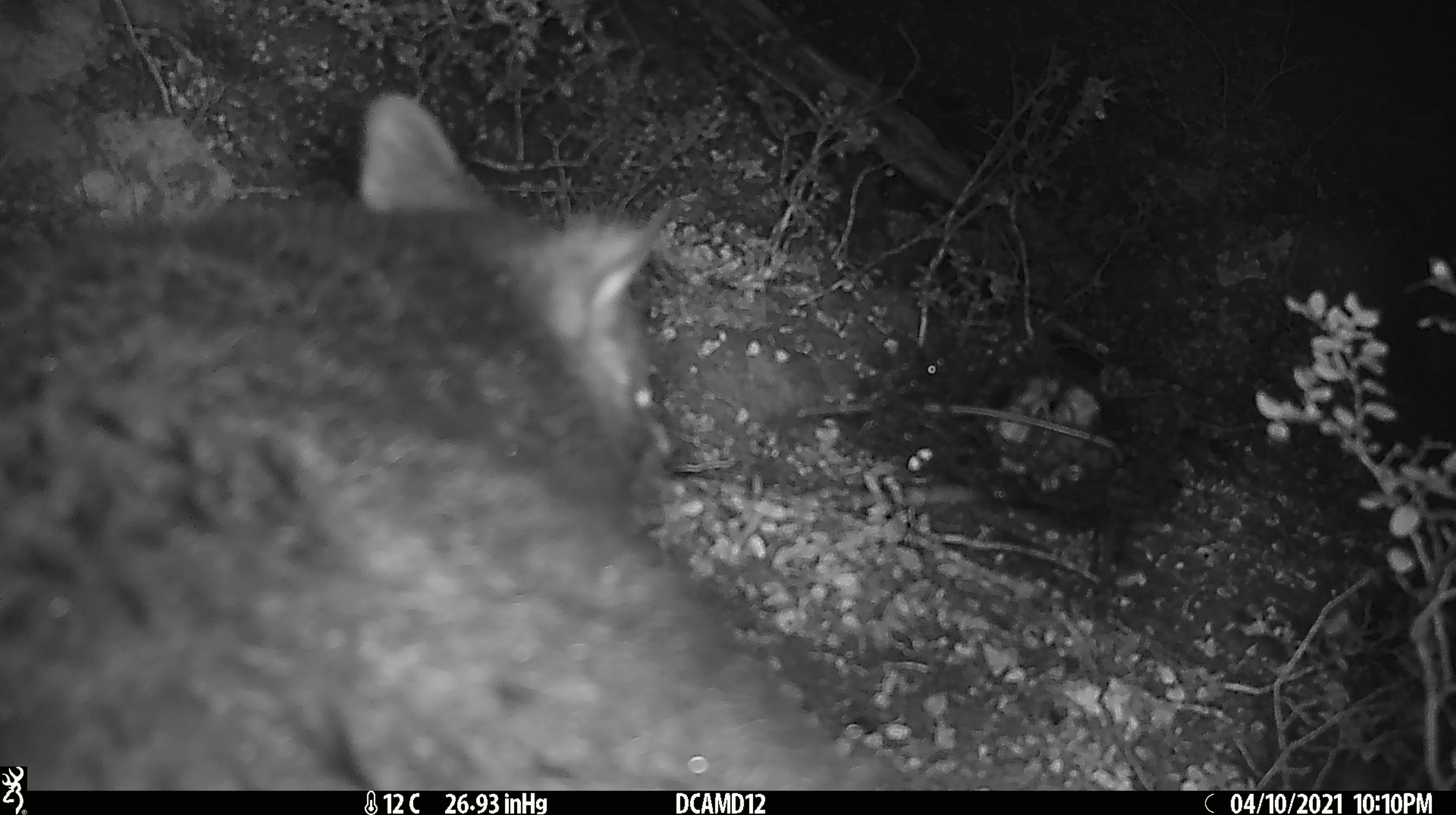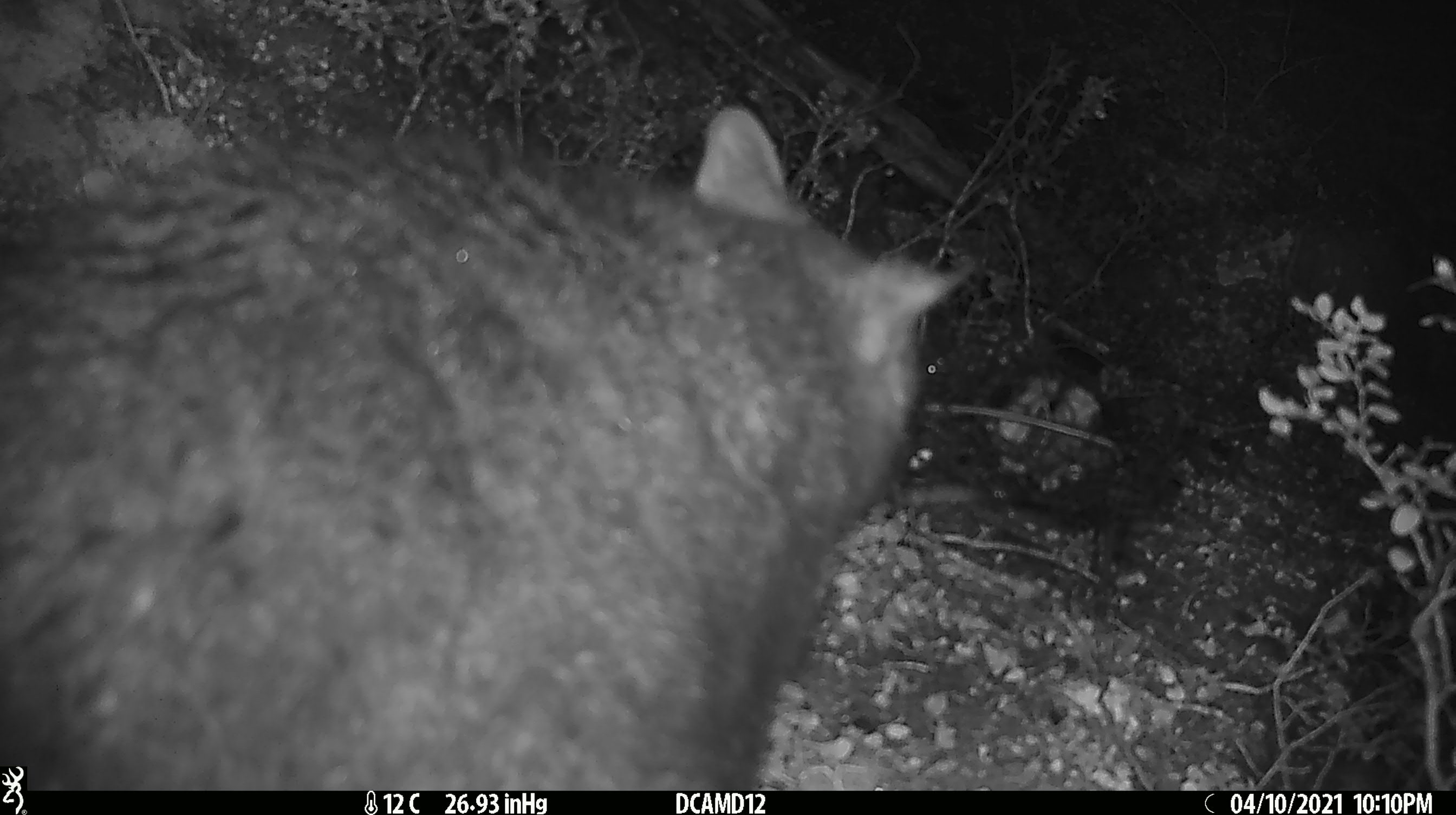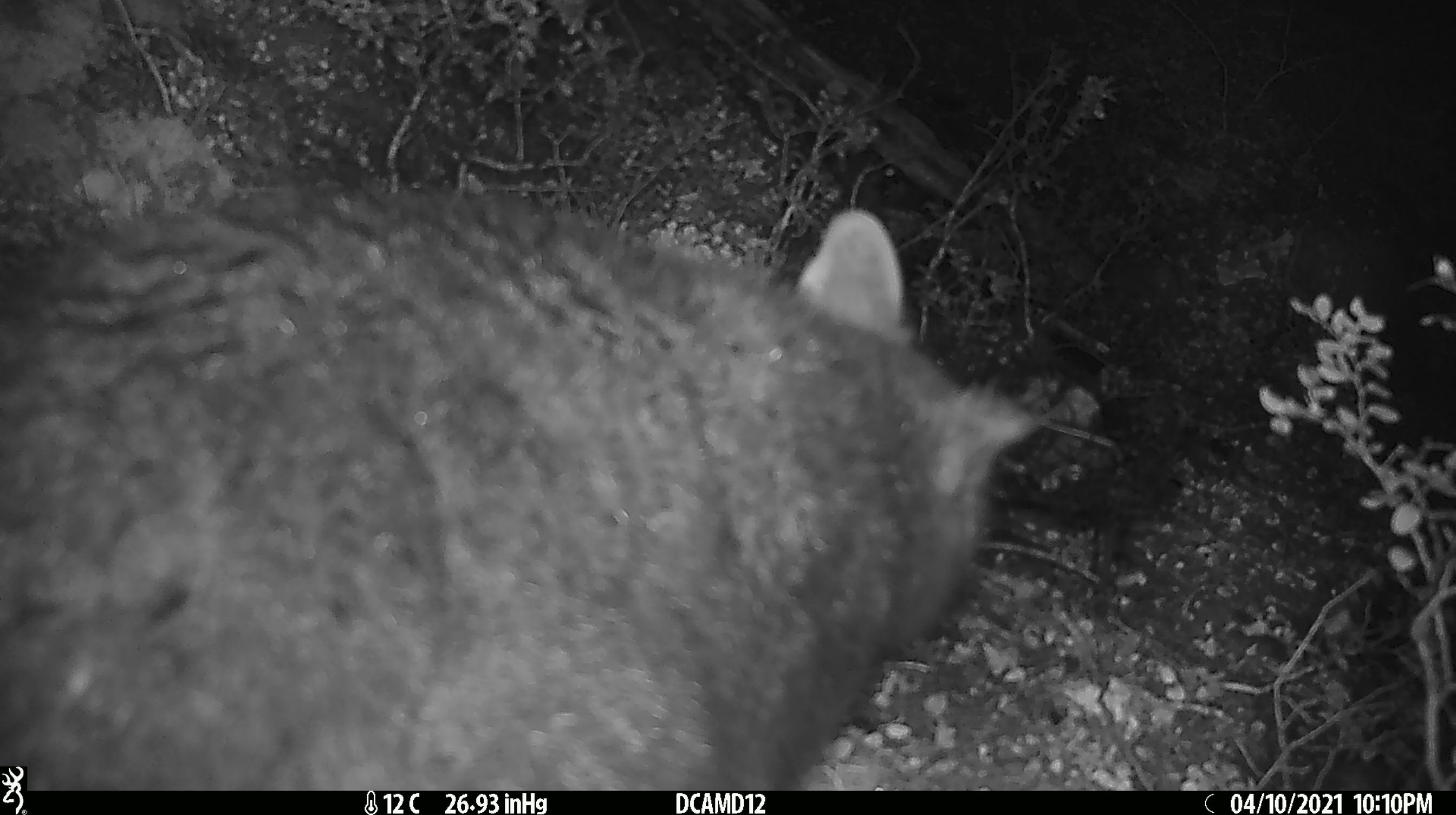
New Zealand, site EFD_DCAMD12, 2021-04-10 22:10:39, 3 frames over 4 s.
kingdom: Animalia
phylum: Chordata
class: Mammalia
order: Diprotodontia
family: Phalangeridae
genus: Trichosurus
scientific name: Trichosurus vulpecula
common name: common brushtail possum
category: possum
Possum (common brushtail possum) (Trichosurus vulpecula).